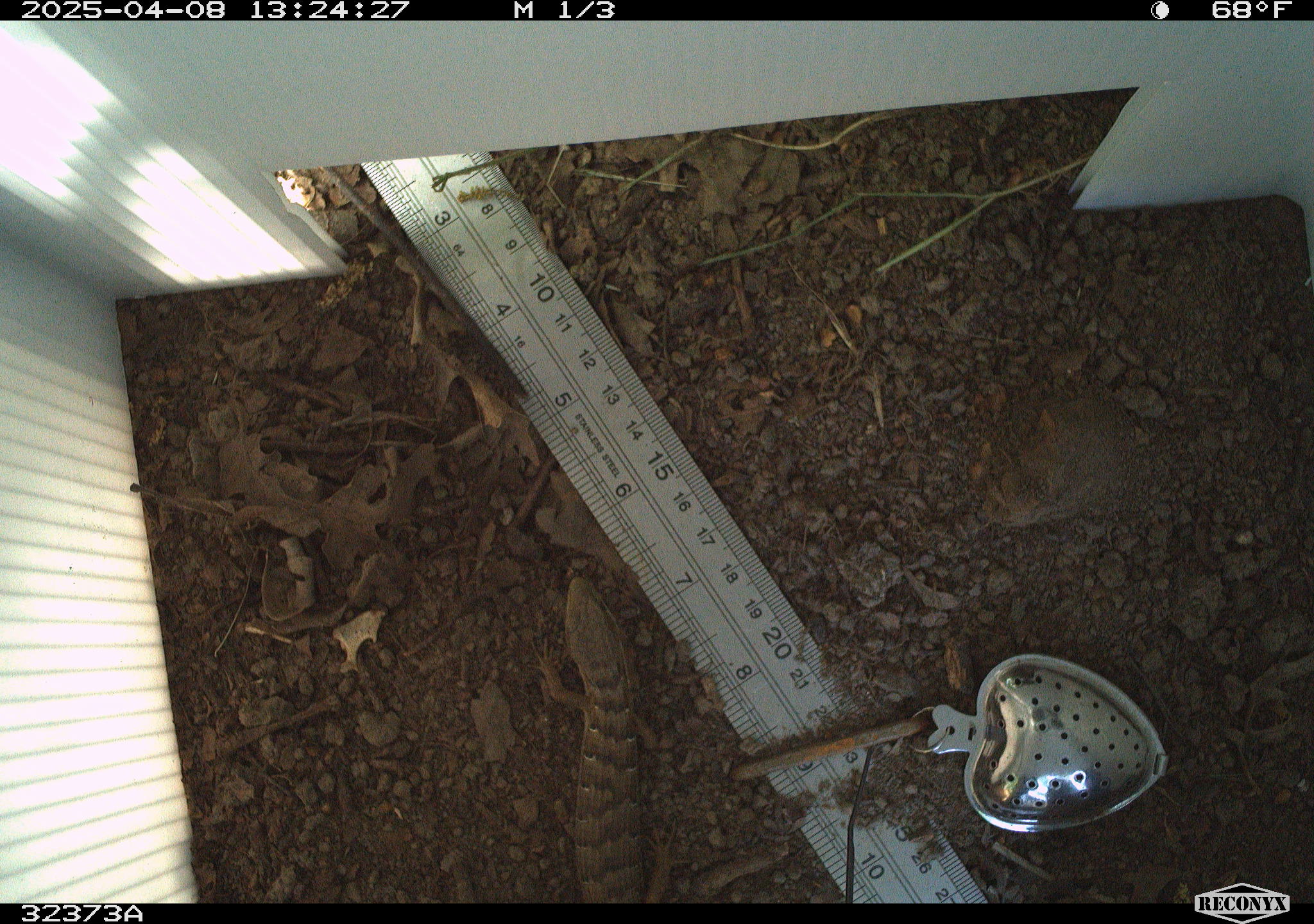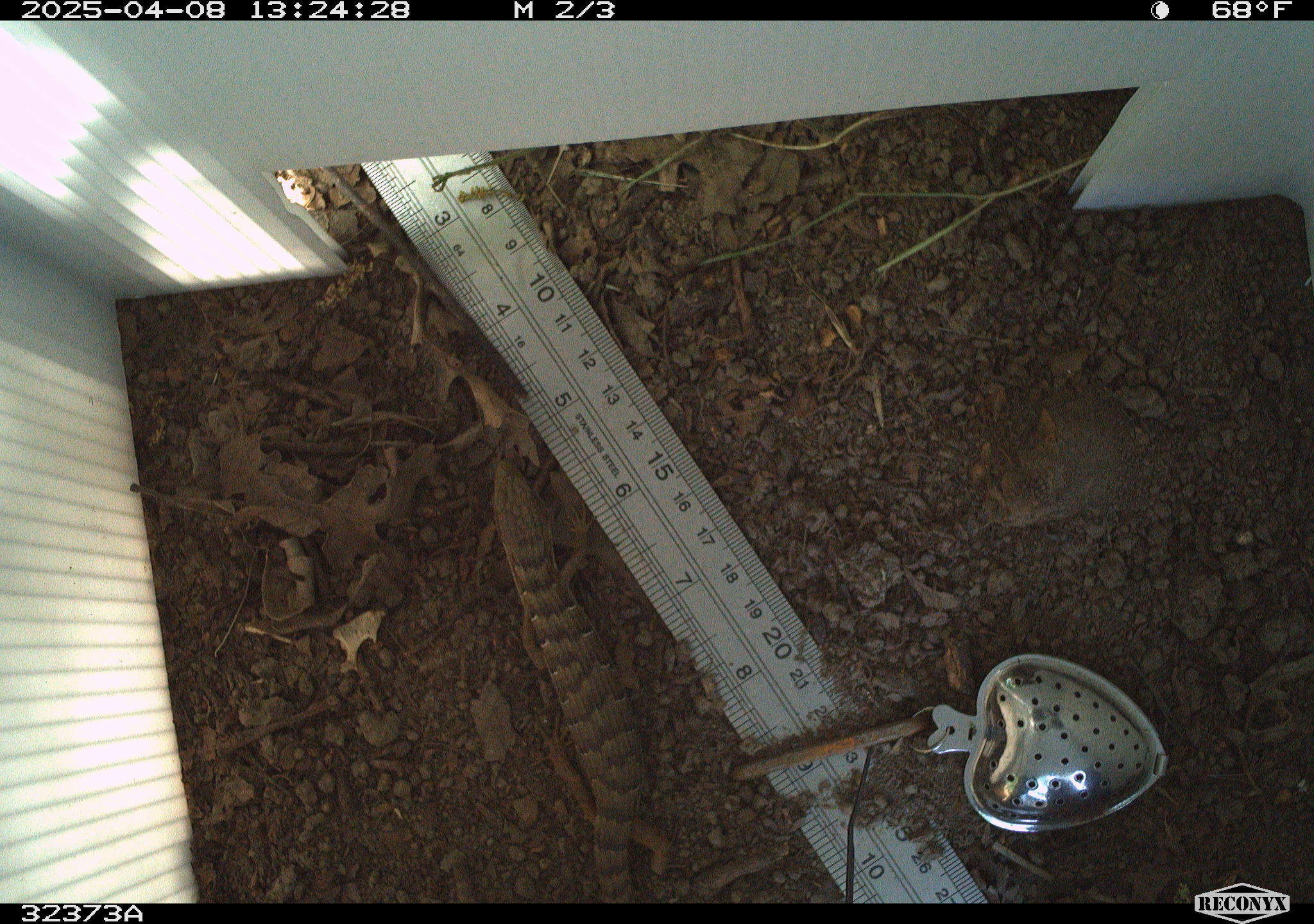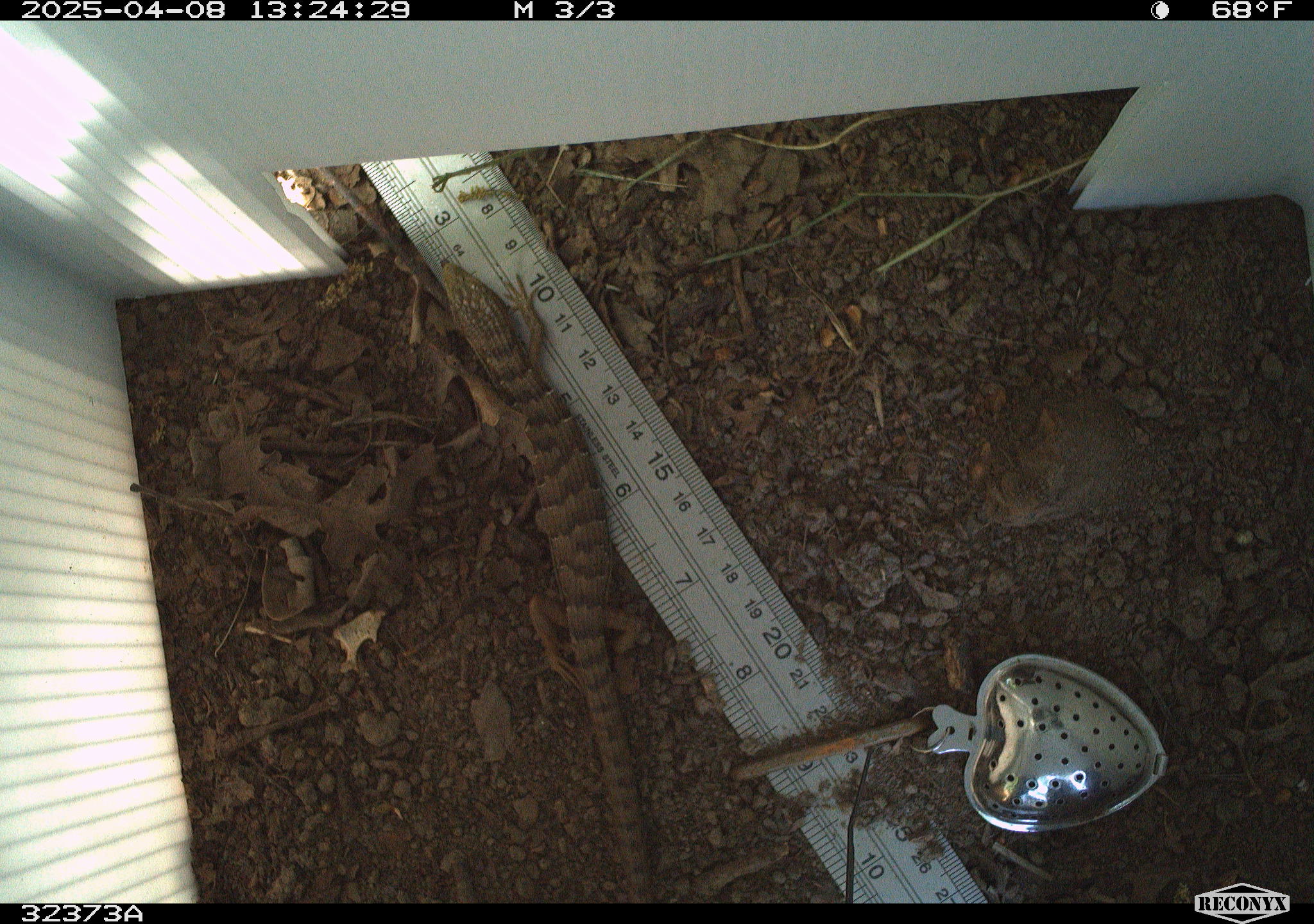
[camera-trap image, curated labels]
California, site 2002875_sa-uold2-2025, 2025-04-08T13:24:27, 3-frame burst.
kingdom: Animalia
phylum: Chordata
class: Reptilia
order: Squamata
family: Anguidae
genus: Elgaria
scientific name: Elgaria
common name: alligator lizards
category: elgaria species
Elgaria species (alligator lizards) (Elgaria).